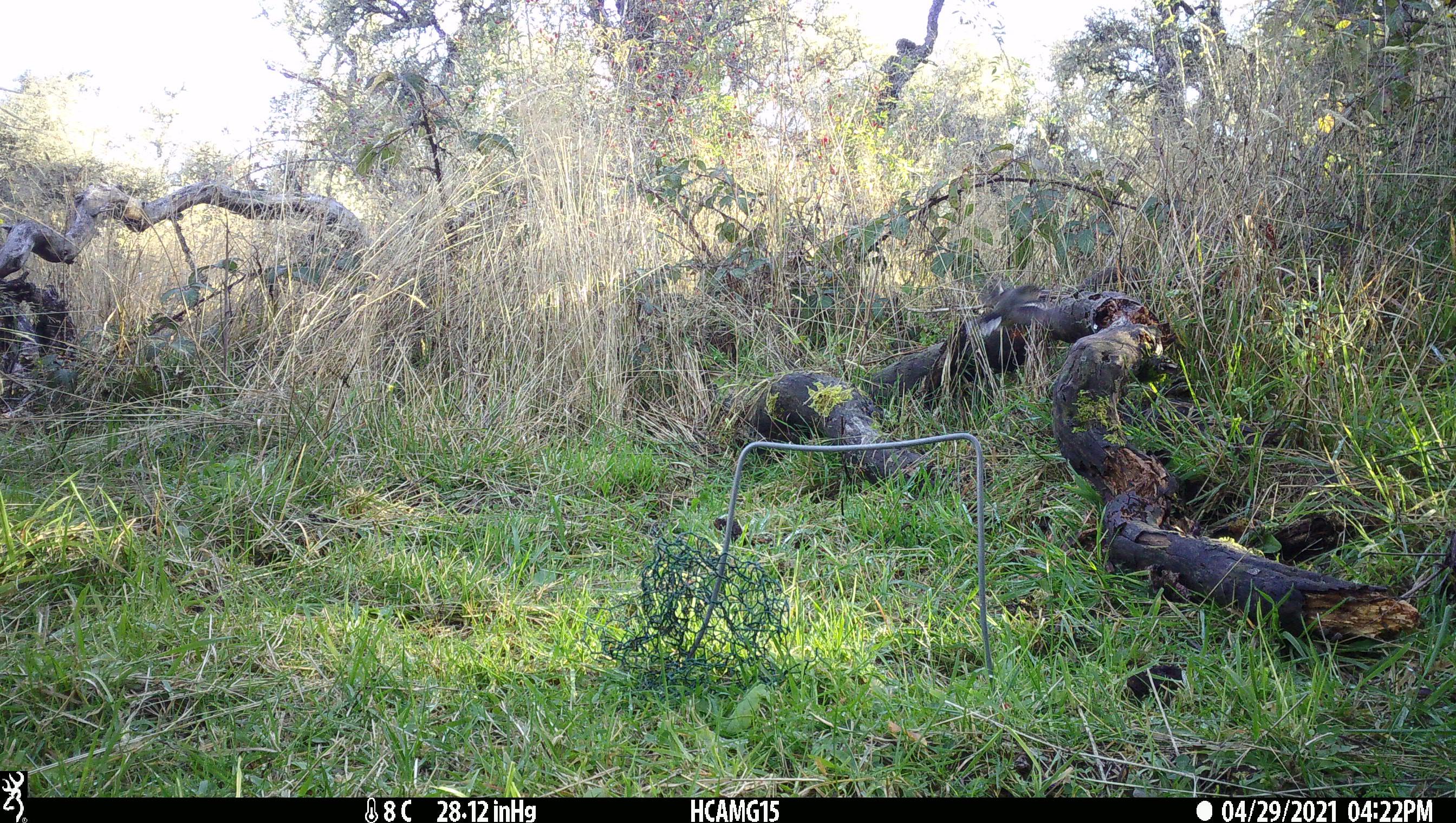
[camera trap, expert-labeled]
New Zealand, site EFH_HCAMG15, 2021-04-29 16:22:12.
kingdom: Animalia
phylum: Chordata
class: Aves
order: Passeriformes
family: Petroicidae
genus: Petroica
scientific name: Petroica macrocephala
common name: tomtit